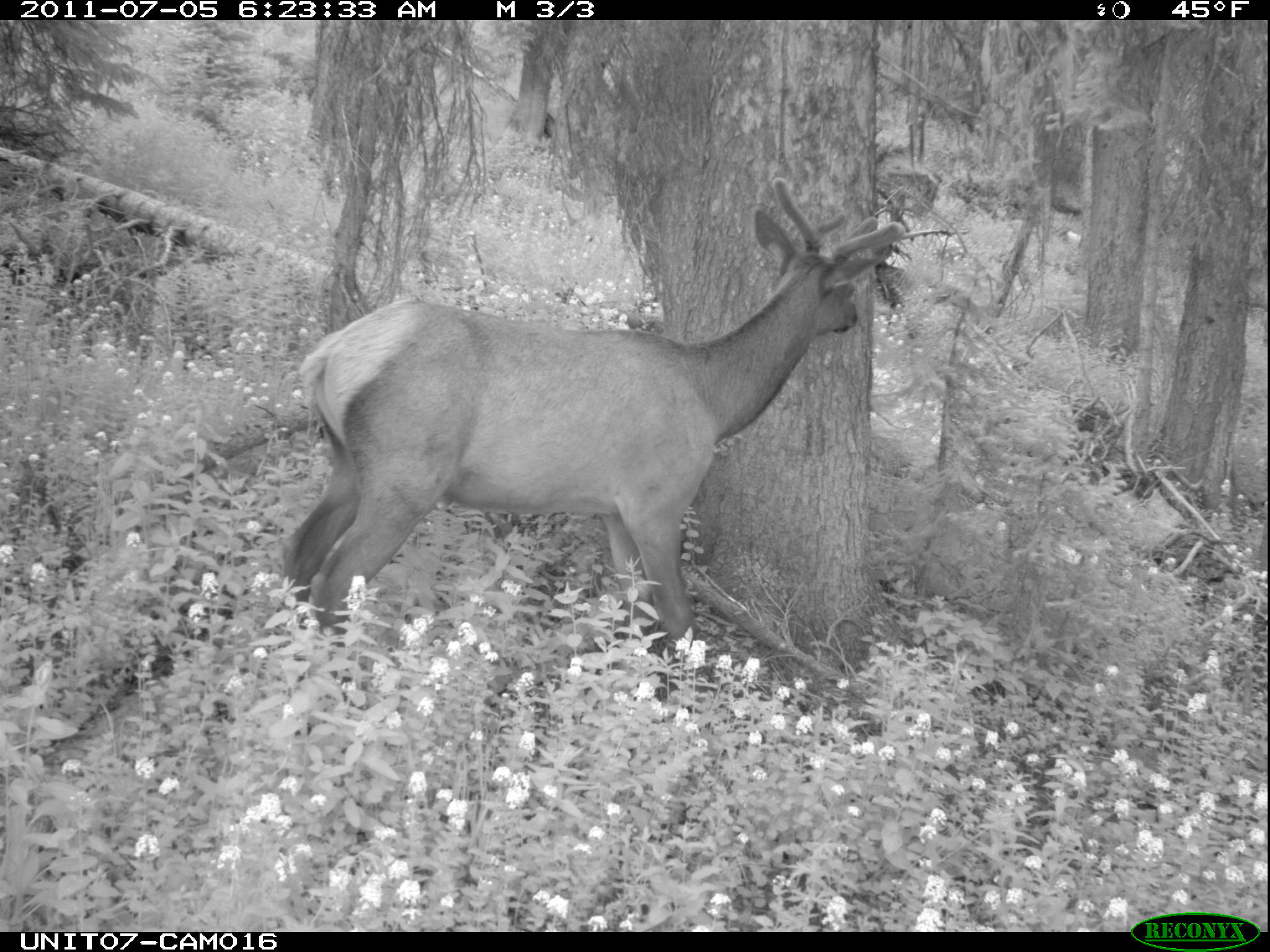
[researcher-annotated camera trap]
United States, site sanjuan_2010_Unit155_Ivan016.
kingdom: Animalia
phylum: Chordata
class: Mammalia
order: Artiodactyla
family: Cervidae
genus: Cervus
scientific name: Cervus elaphus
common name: red deer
Cervus elaphus (red deer).